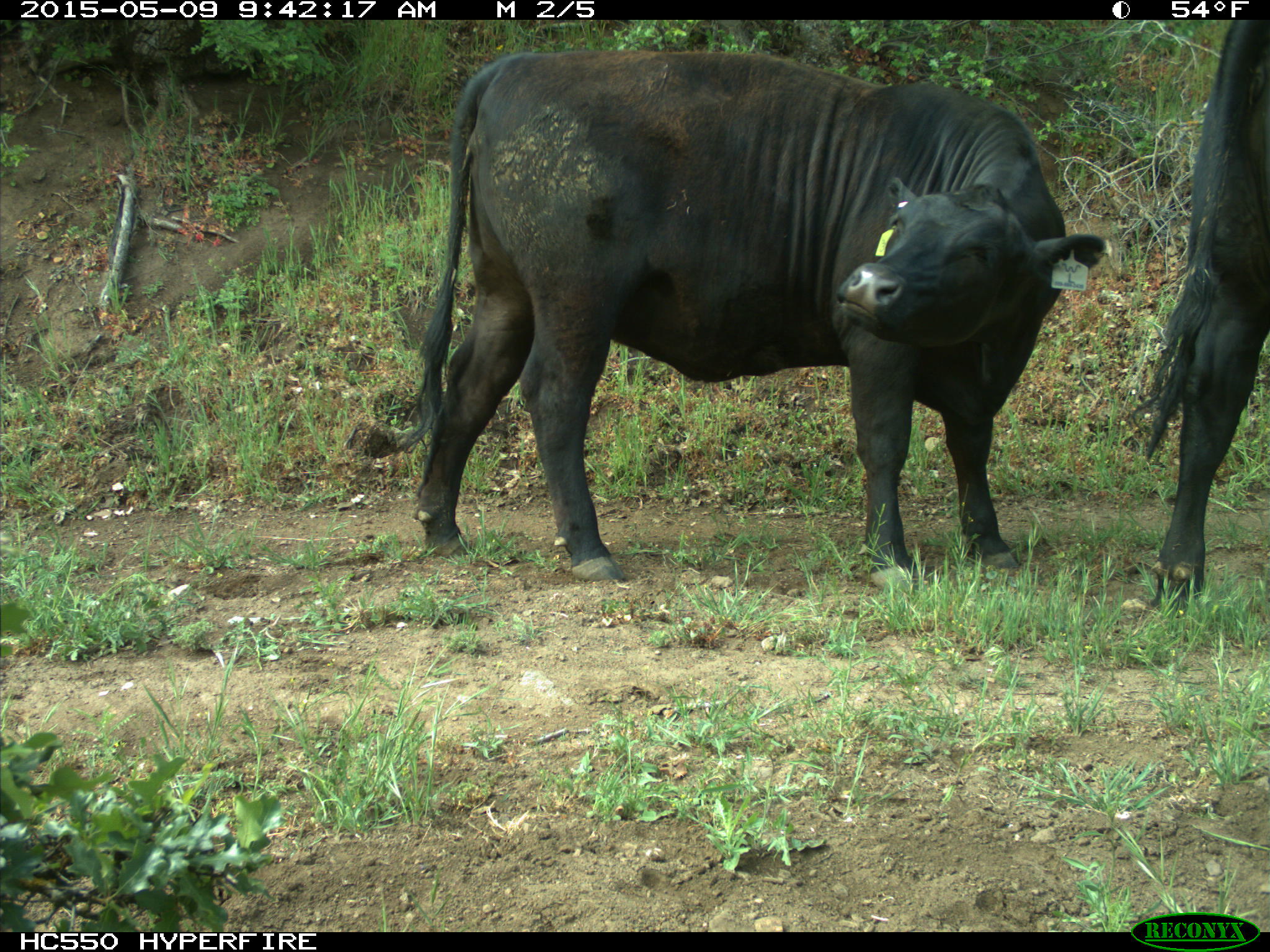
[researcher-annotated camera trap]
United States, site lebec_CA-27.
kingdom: Animalia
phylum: Chordata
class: Mammalia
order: Artiodactyla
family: Bovidae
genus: Bos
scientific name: Bos taurus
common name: domestic cow